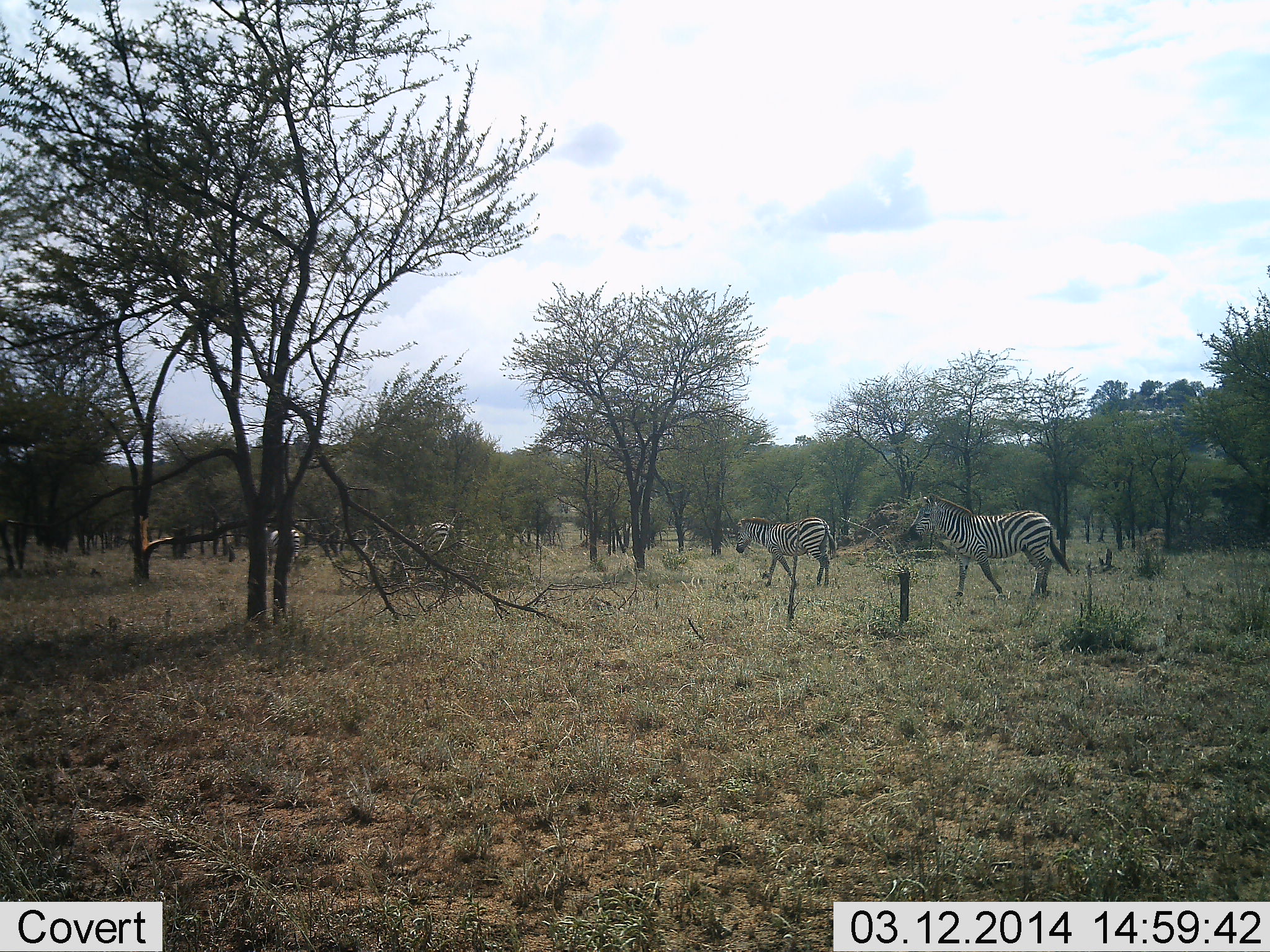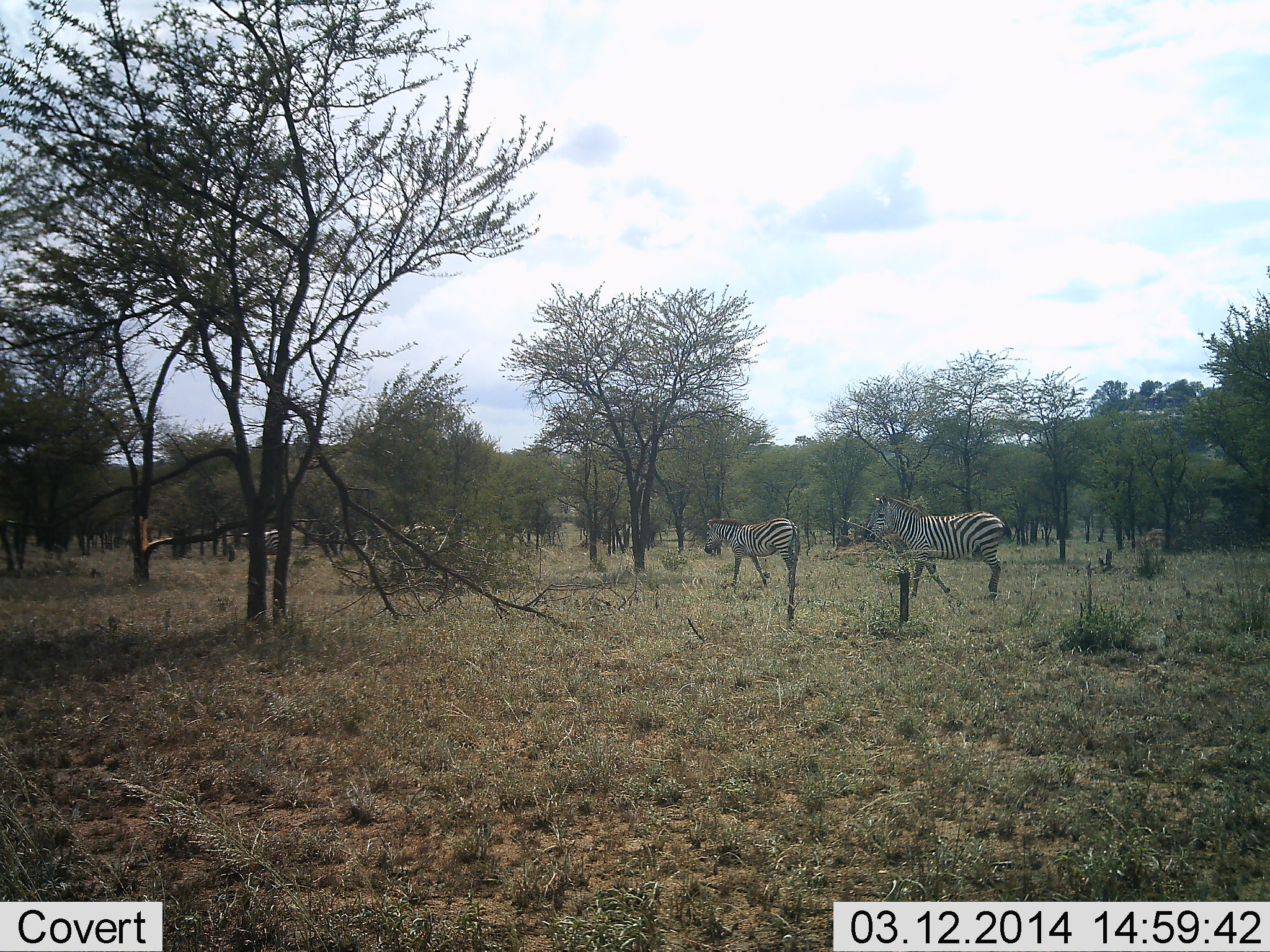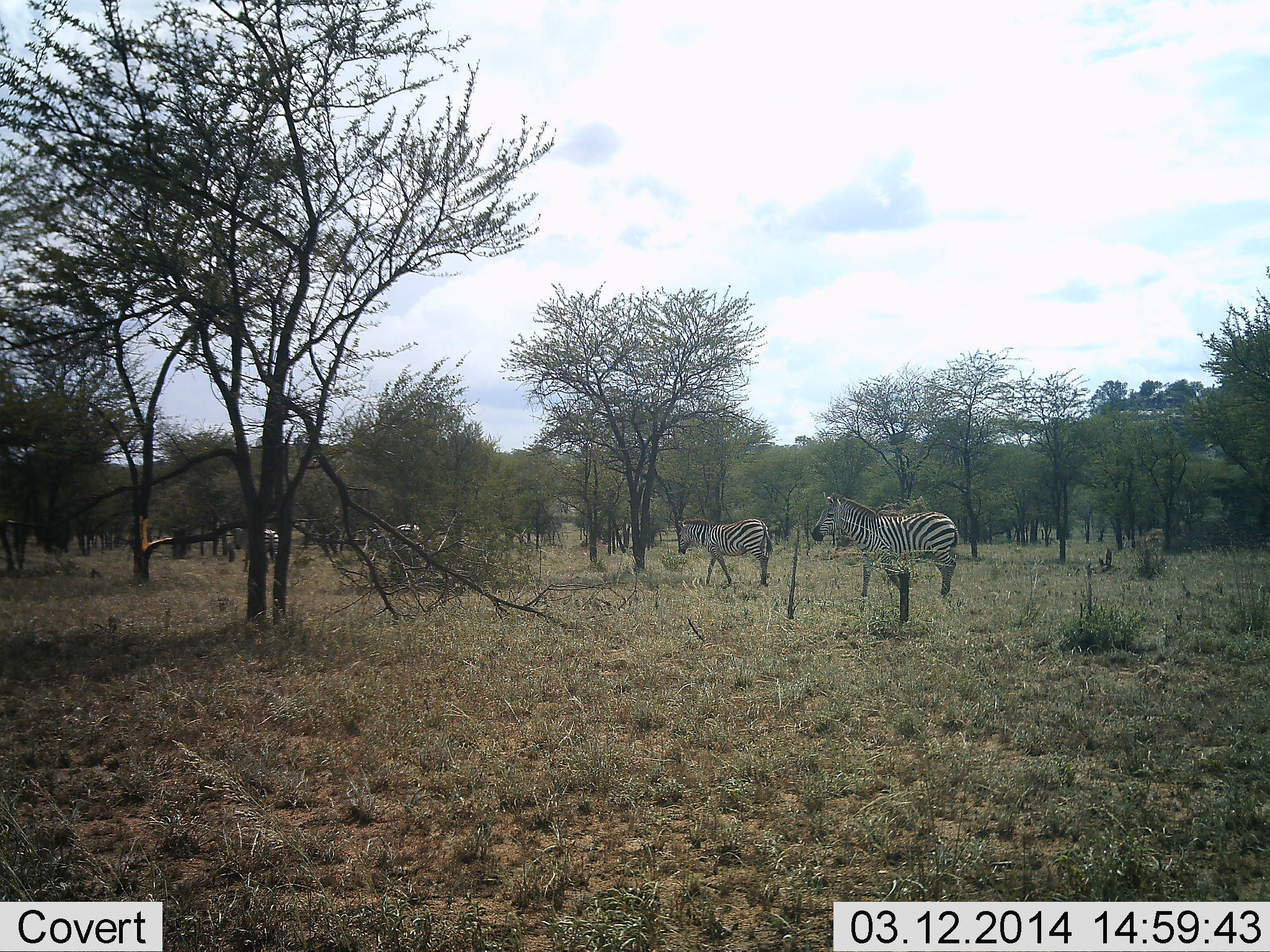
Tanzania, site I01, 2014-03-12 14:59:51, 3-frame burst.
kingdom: Animalia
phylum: Chordata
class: Mammalia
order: Perissodactyla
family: Equidae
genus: Equus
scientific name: Equus quagga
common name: plains zebra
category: zebra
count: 4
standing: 0%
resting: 0%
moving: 100%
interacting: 0%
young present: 0%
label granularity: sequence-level